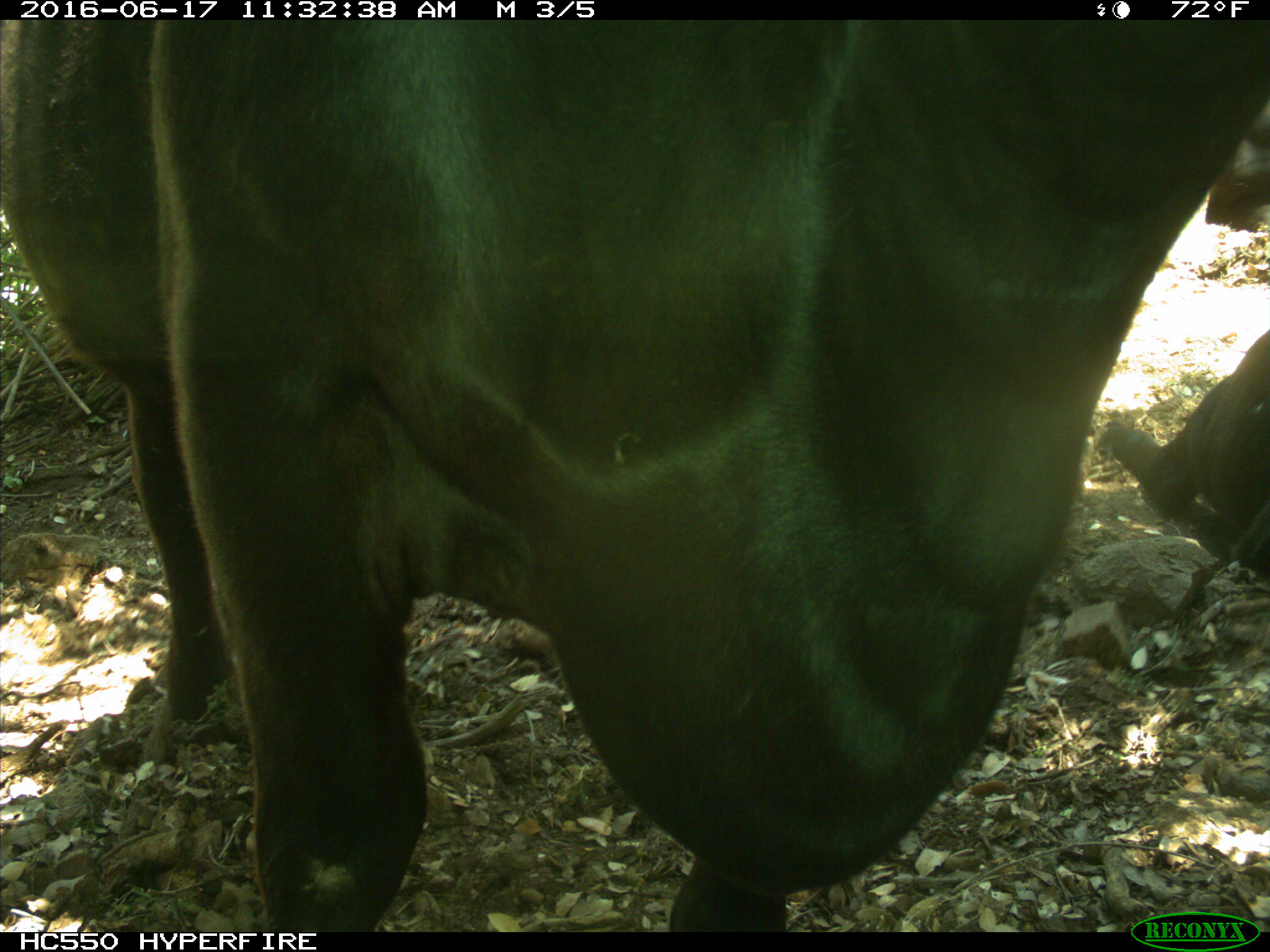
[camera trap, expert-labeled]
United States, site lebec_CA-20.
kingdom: Animalia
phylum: Chordata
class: Mammalia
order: Artiodactyla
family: Bovidae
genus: Bos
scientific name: Bos taurus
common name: domestic cow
Bos taurus (domestic cow).